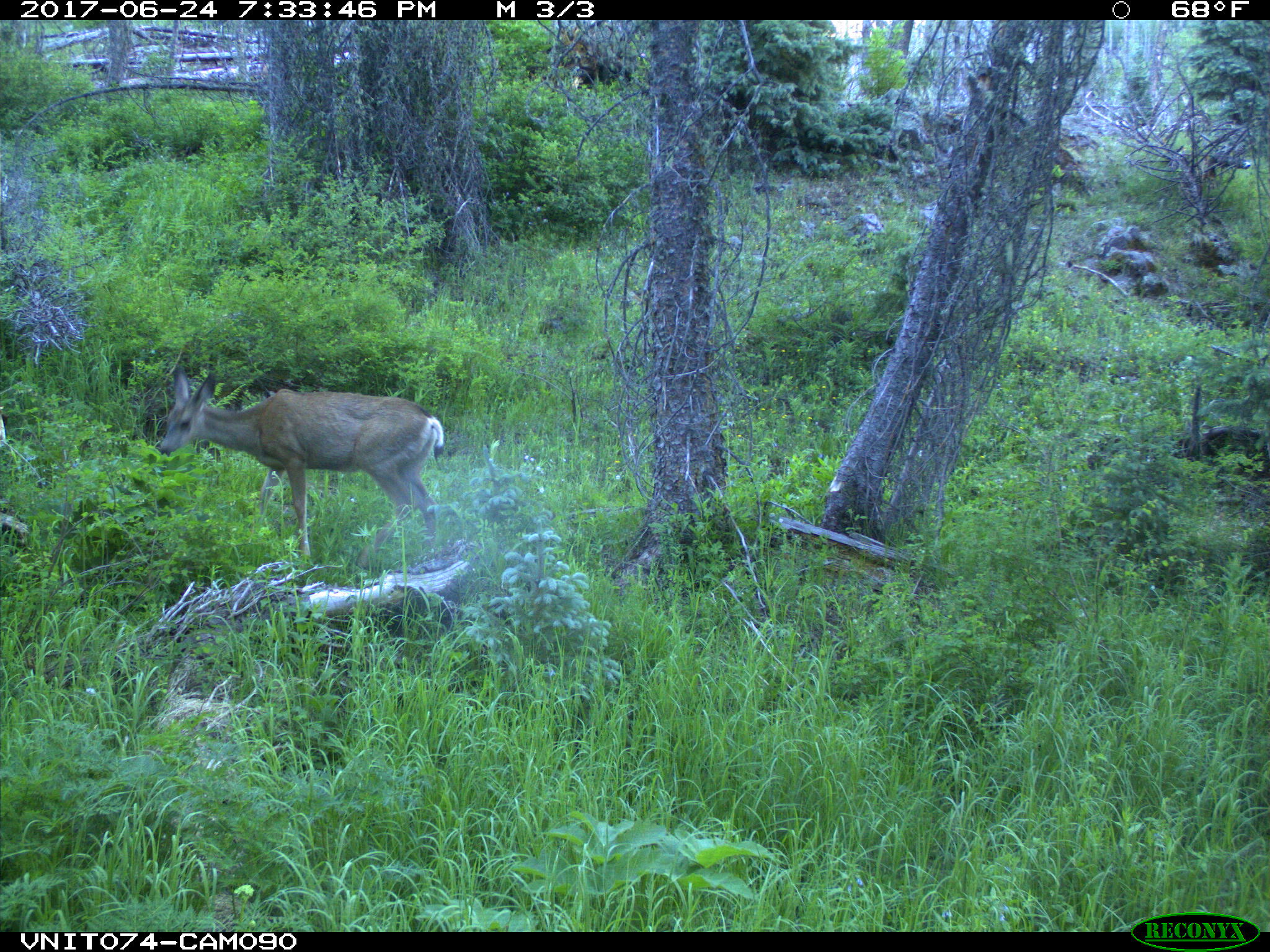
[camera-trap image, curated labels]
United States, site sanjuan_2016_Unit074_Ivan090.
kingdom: Animalia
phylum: Chordata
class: Mammalia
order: Artiodactyla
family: Cervidae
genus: Odocoileus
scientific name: Odocoileus hemionus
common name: mule deer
Odocoileus hemionus (mule deer).